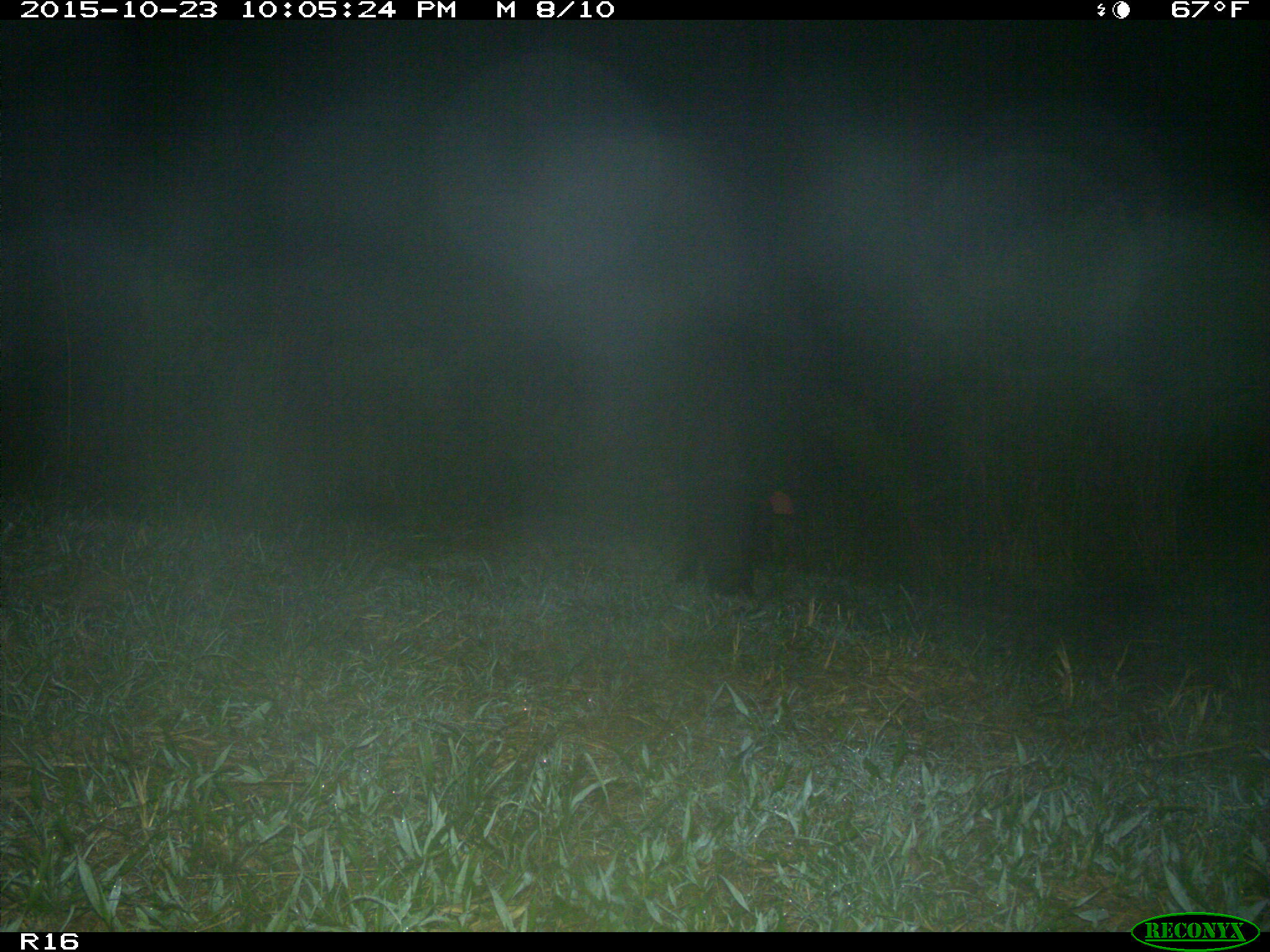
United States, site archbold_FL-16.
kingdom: Animalia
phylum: Chordata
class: Mammalia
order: Artiodactyla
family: Suidae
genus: Sus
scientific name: Sus scrofa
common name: wild boar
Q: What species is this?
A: Sus scrofa (wild boar).